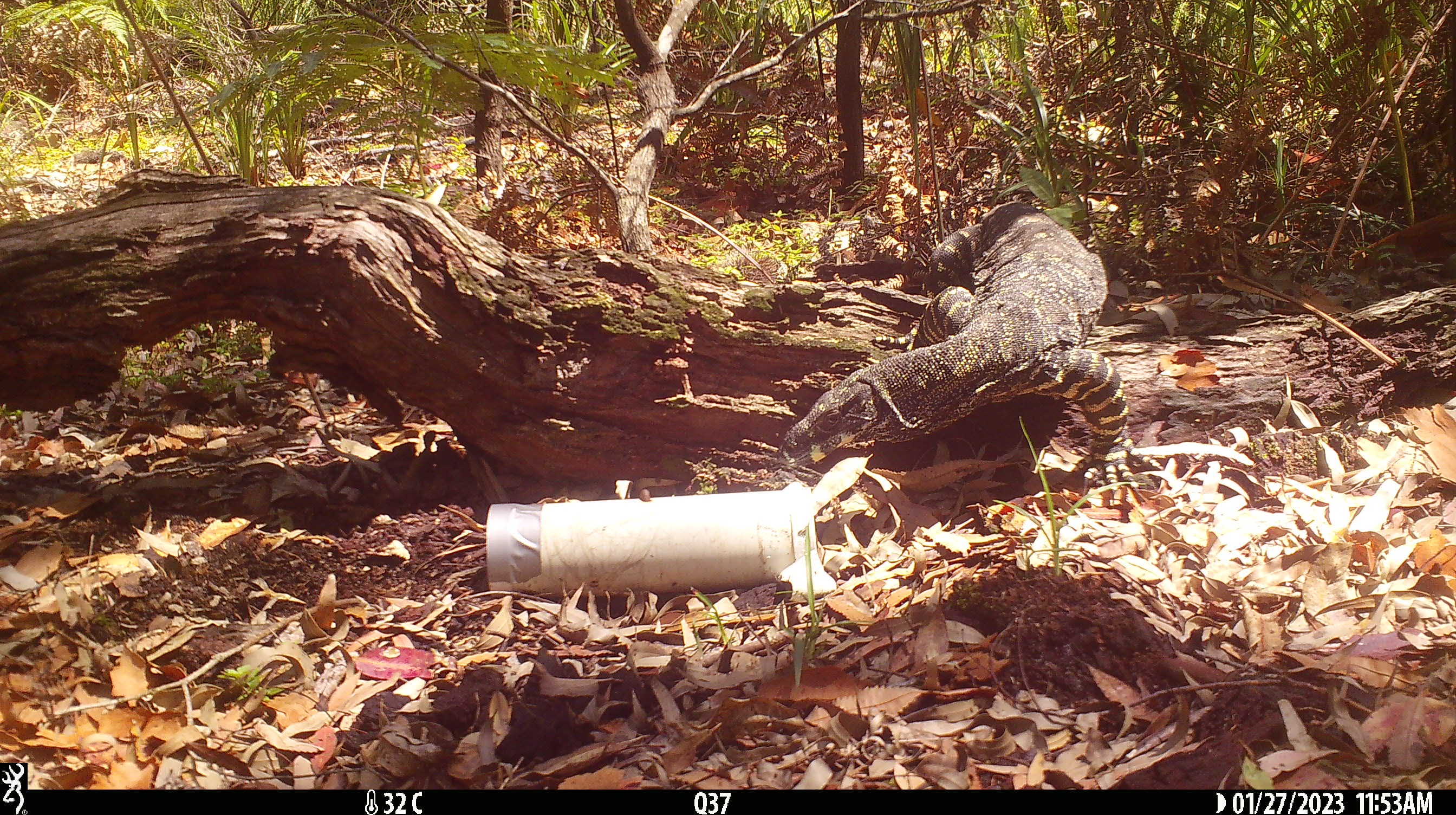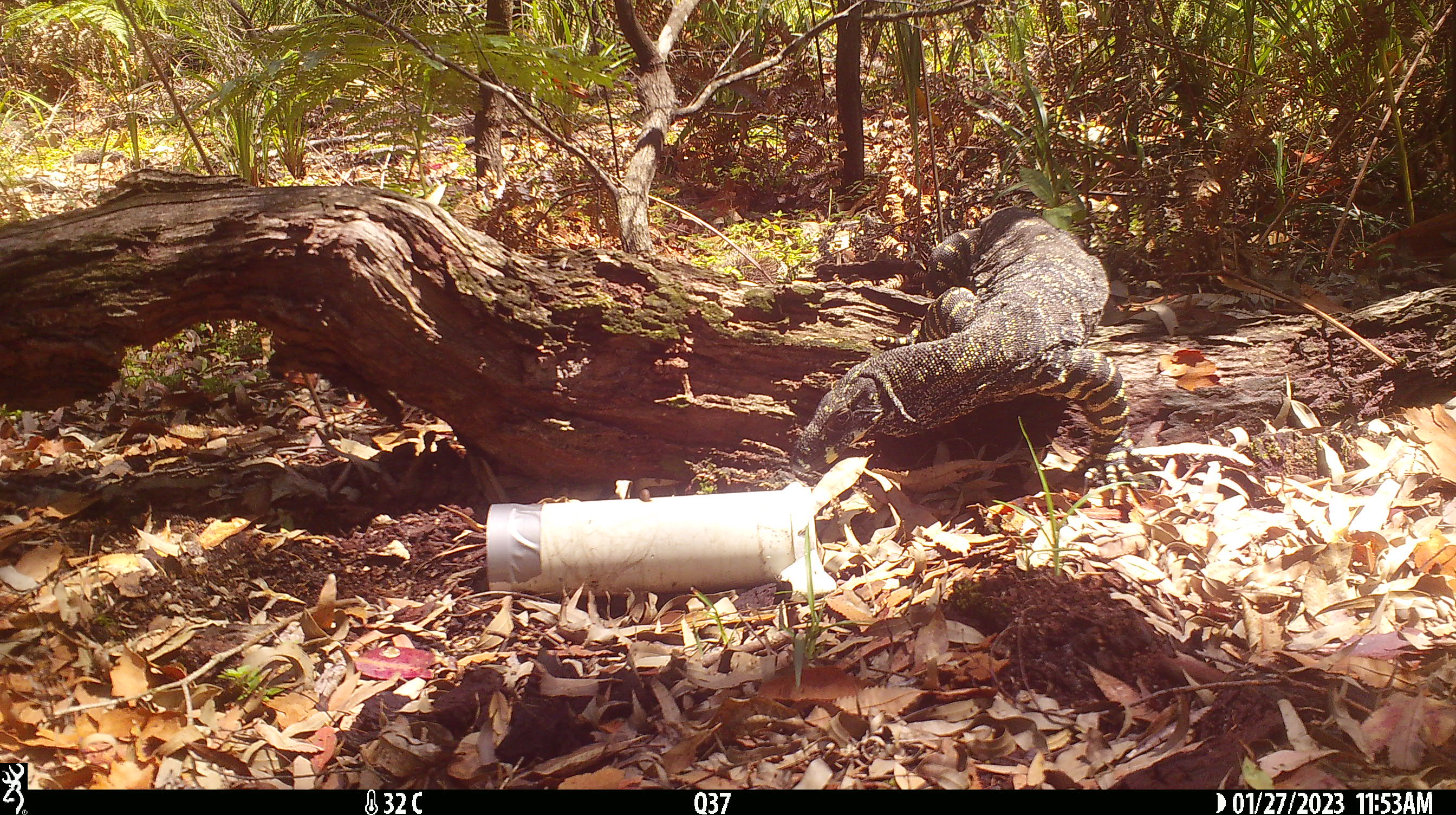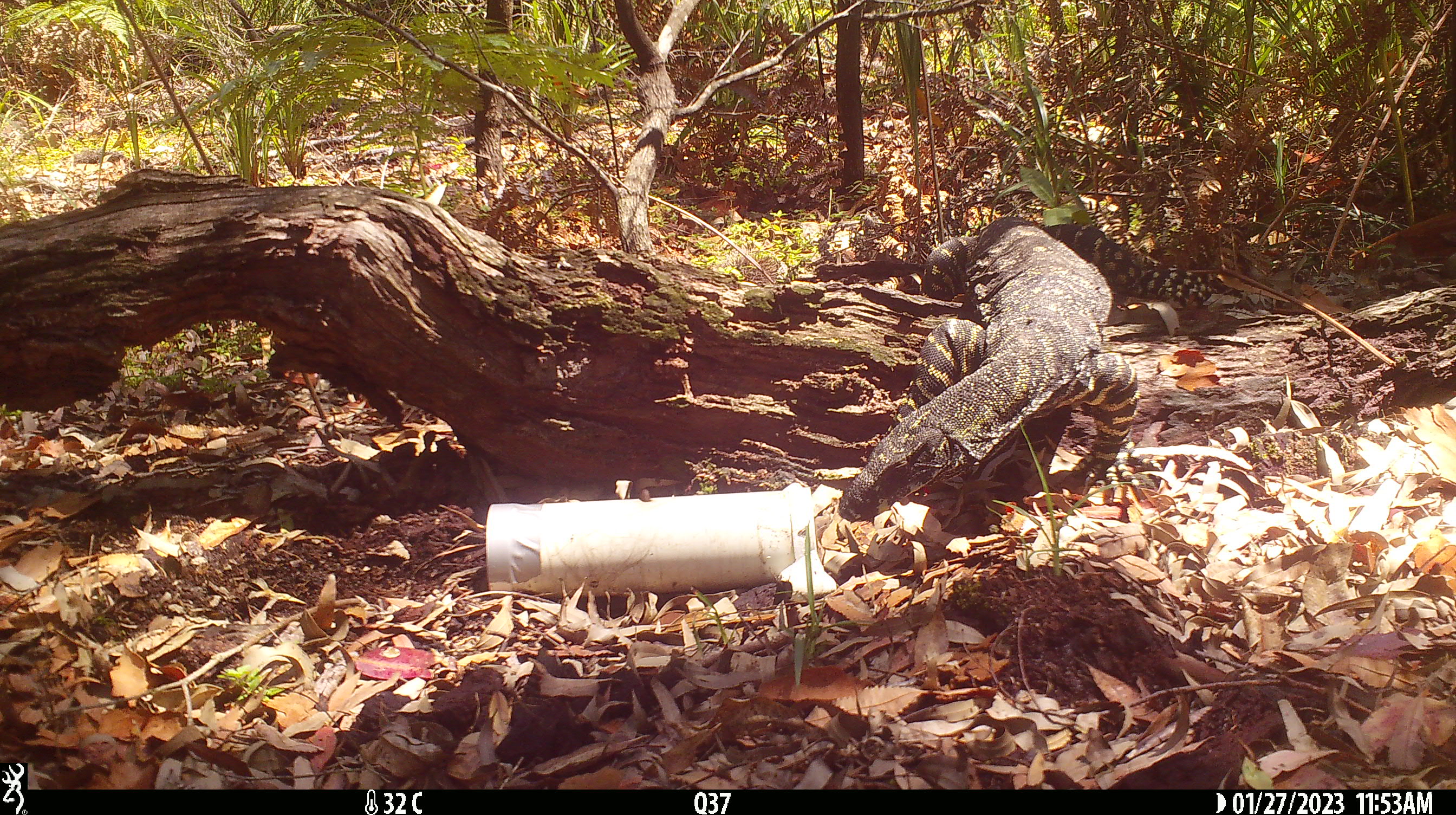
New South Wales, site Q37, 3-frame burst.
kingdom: Animalia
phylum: Chordata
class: Reptilia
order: Squamata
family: Varanidae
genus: Varanus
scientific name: Varanus varius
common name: lace monitor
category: goanna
Goanna (lace monitor) (Varanus varius).